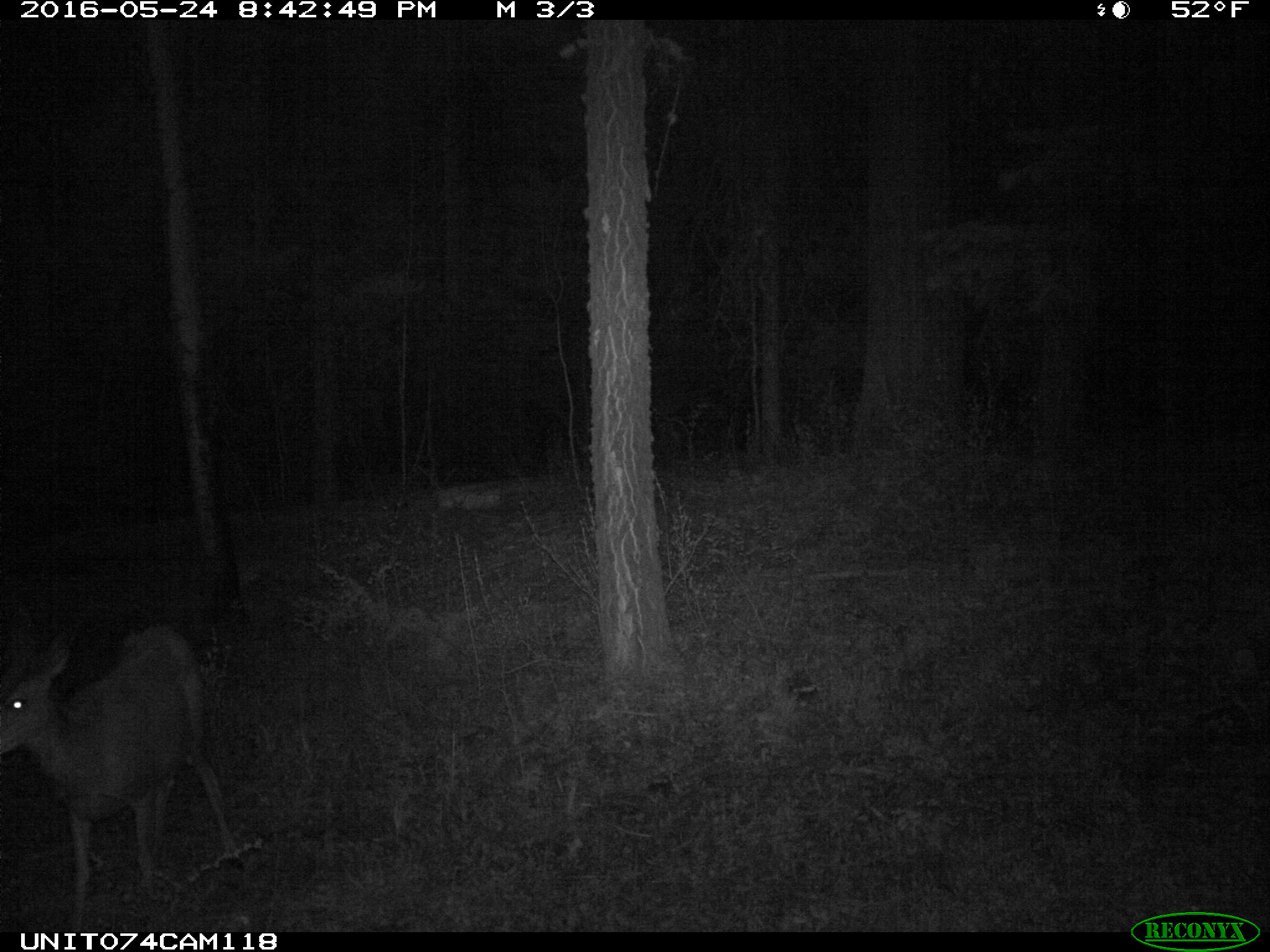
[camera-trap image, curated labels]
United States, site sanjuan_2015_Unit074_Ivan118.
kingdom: Animalia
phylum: Chordata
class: Mammalia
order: Artiodactyla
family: Cervidae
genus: Odocoileus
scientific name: Odocoileus hemionus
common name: mule deer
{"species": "Odocoileus hemionus (mule deer)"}